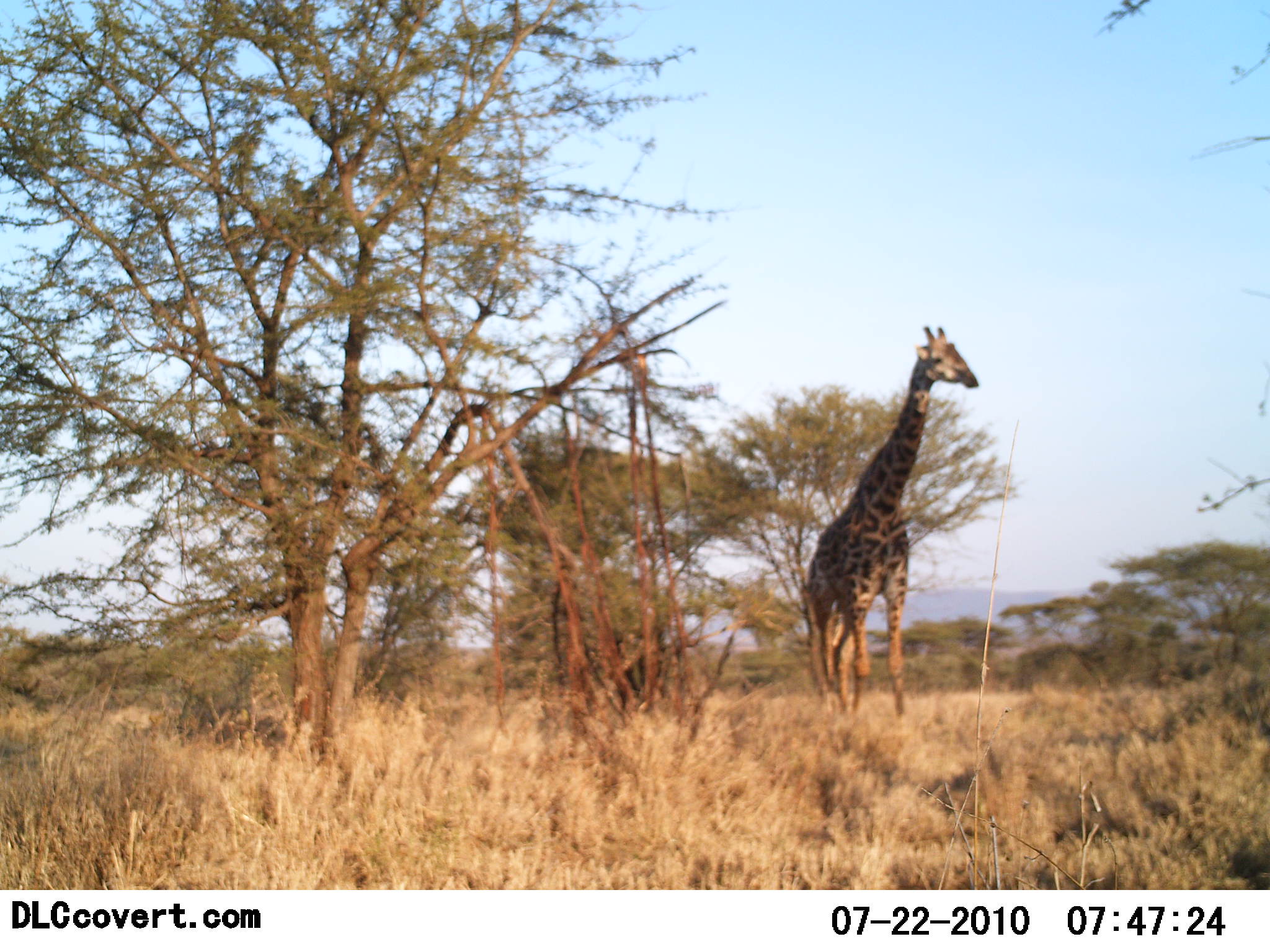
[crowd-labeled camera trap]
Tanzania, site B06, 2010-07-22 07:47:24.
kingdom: Animalia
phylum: Chordata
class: Mammalia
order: Artiodactyla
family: Giraffidae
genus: Giraffa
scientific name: Giraffa camelopardalis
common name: giraffe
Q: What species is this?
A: Giraffe (Giraffa camelopardalis).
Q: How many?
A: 1.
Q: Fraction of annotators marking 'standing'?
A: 100%.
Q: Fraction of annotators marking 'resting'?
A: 0%.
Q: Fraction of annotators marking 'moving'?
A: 0%.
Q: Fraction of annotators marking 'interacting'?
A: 0%.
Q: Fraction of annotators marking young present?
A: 0%.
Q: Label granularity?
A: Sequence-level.